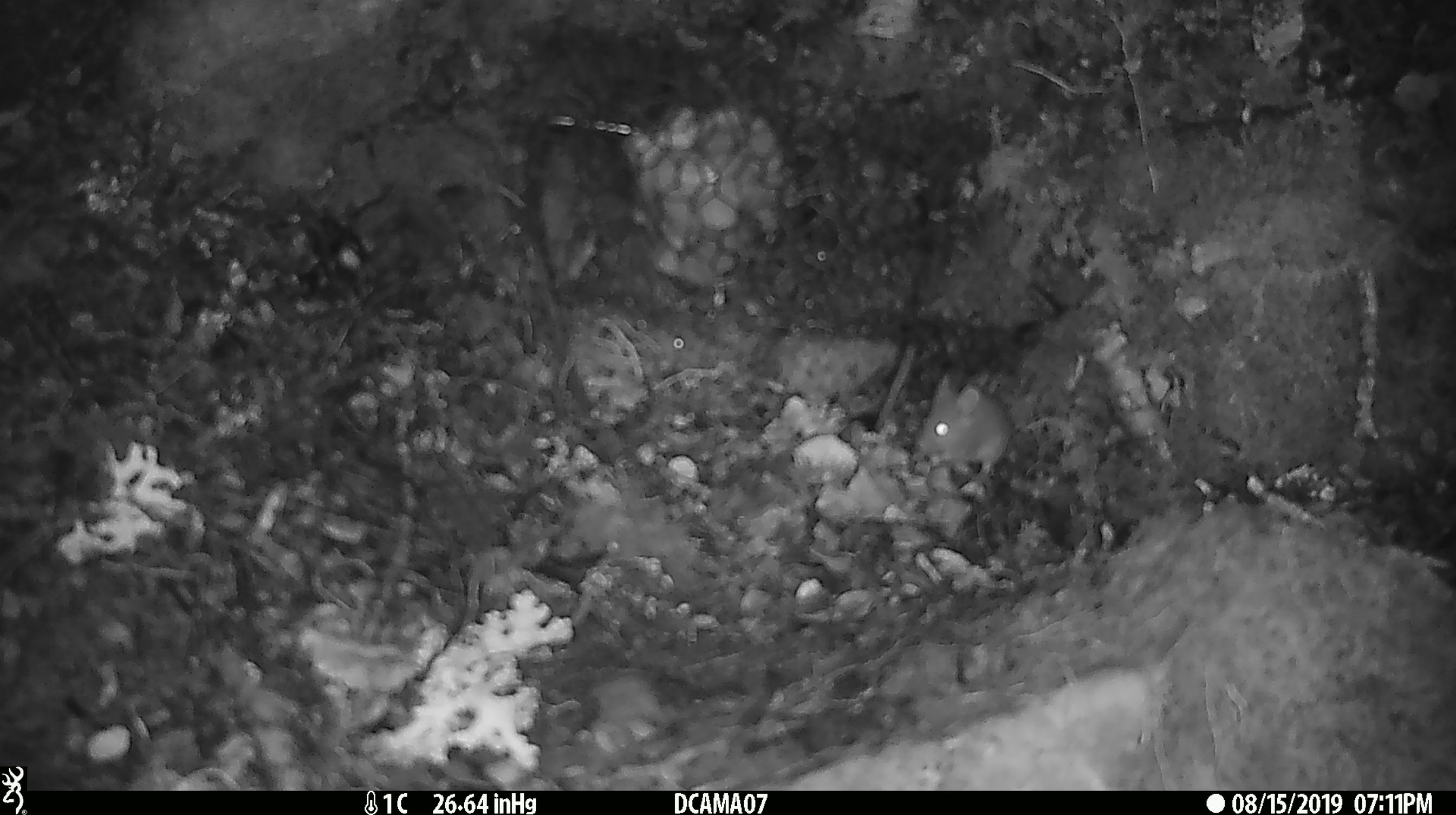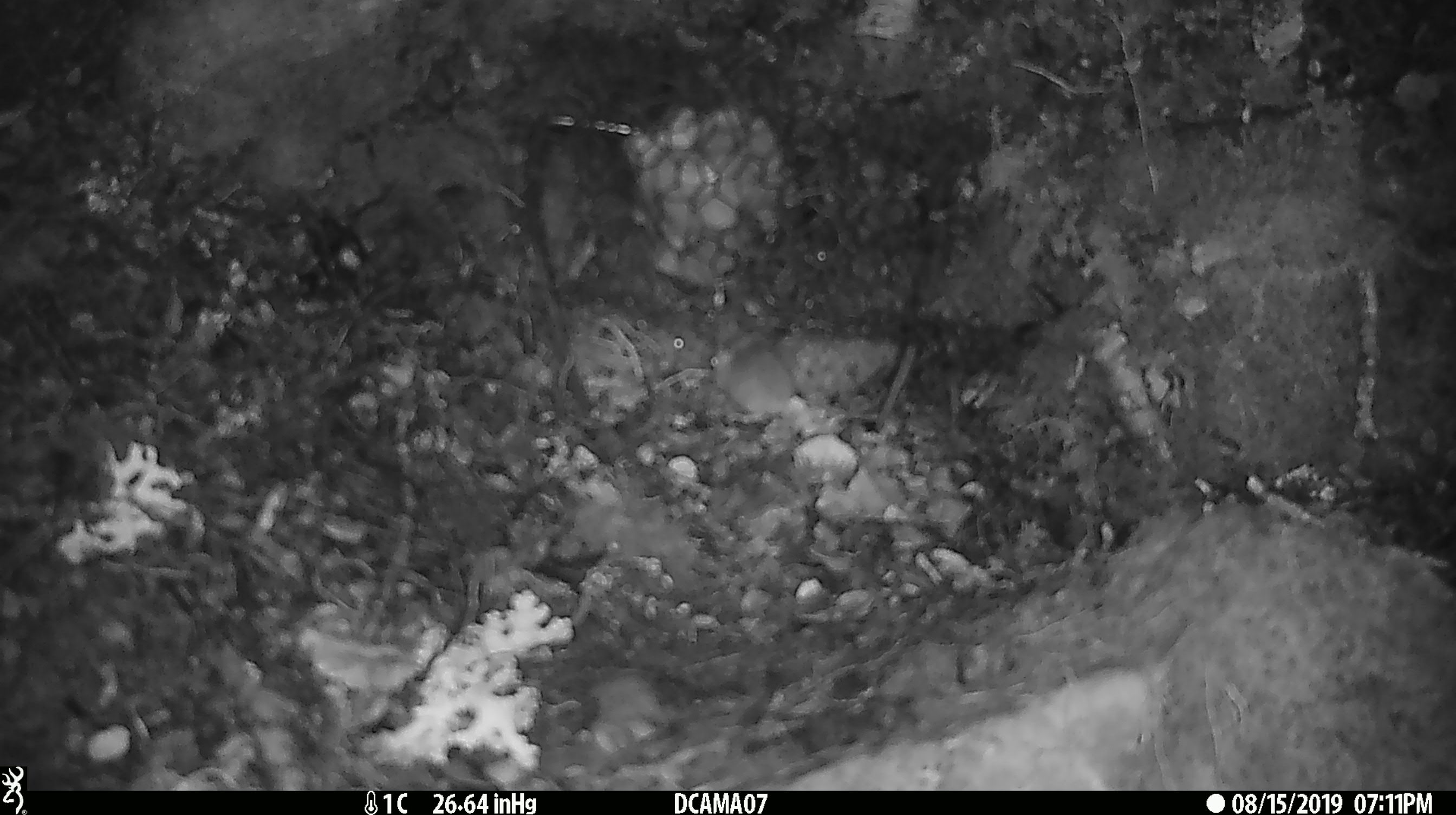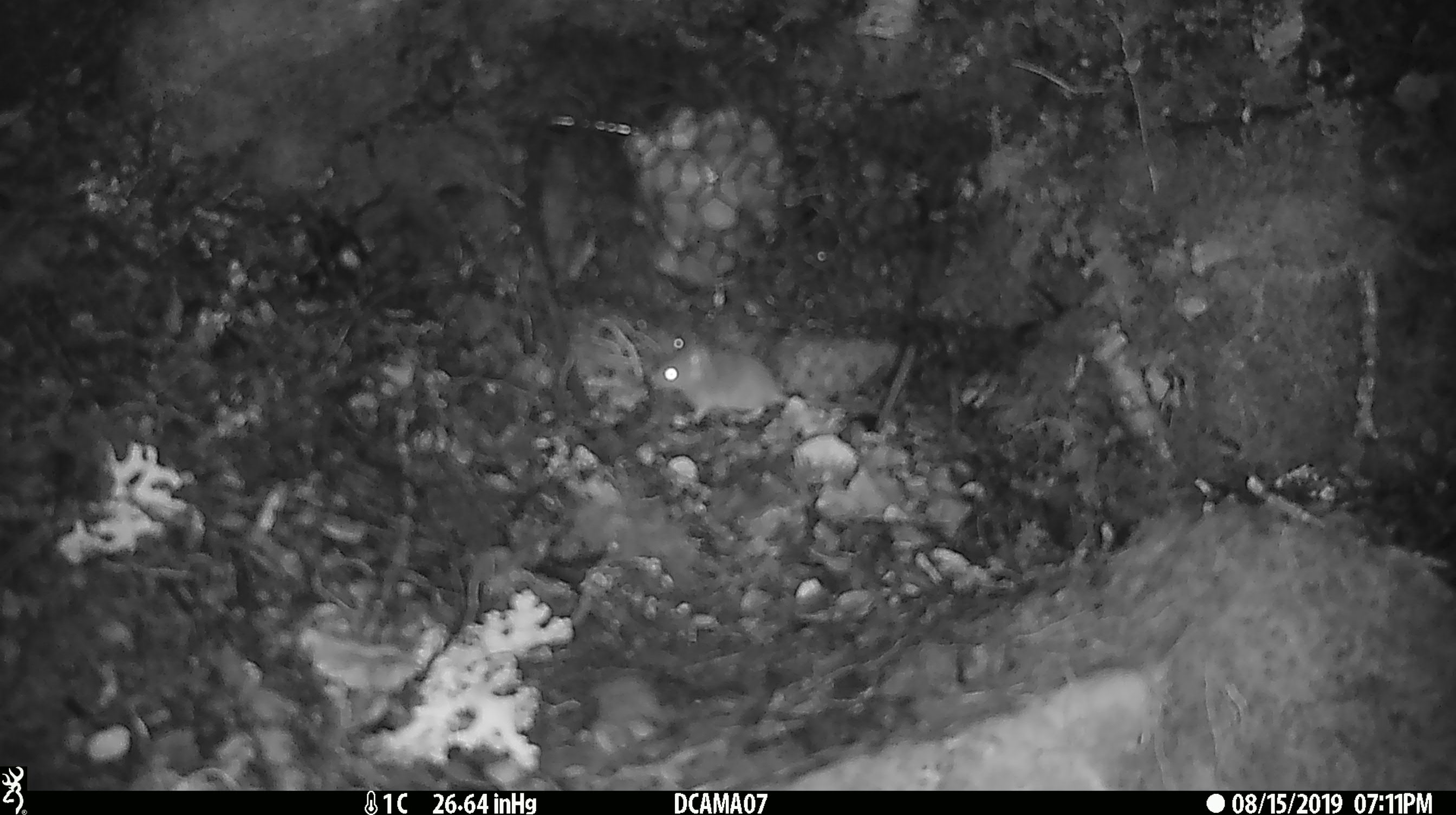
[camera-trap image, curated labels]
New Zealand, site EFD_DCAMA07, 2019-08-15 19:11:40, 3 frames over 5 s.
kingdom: Animalia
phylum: Chordata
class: Mammalia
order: Rodentia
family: Muridae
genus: Mus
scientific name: Mus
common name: mouse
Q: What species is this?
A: Mouse (Mus).